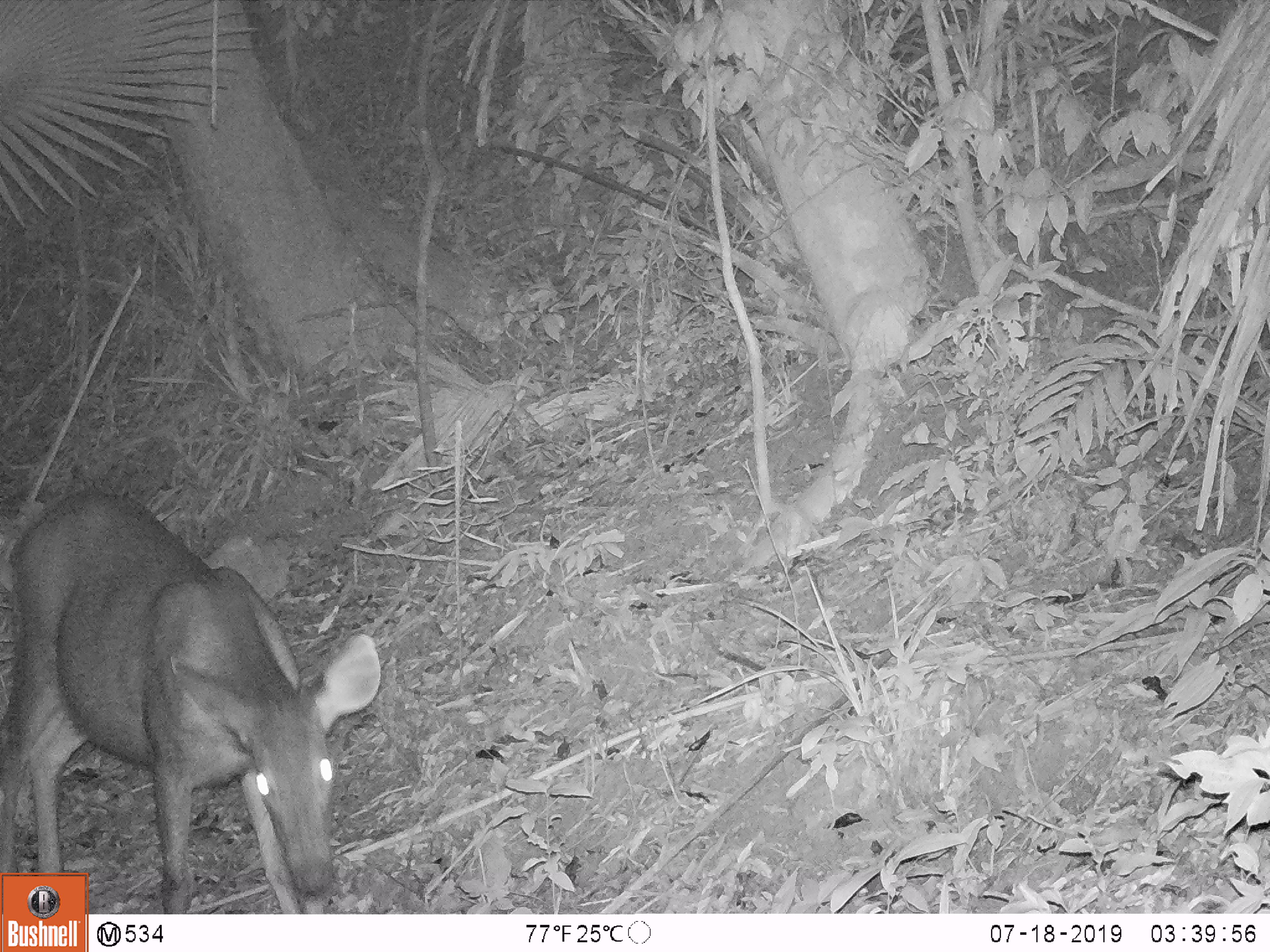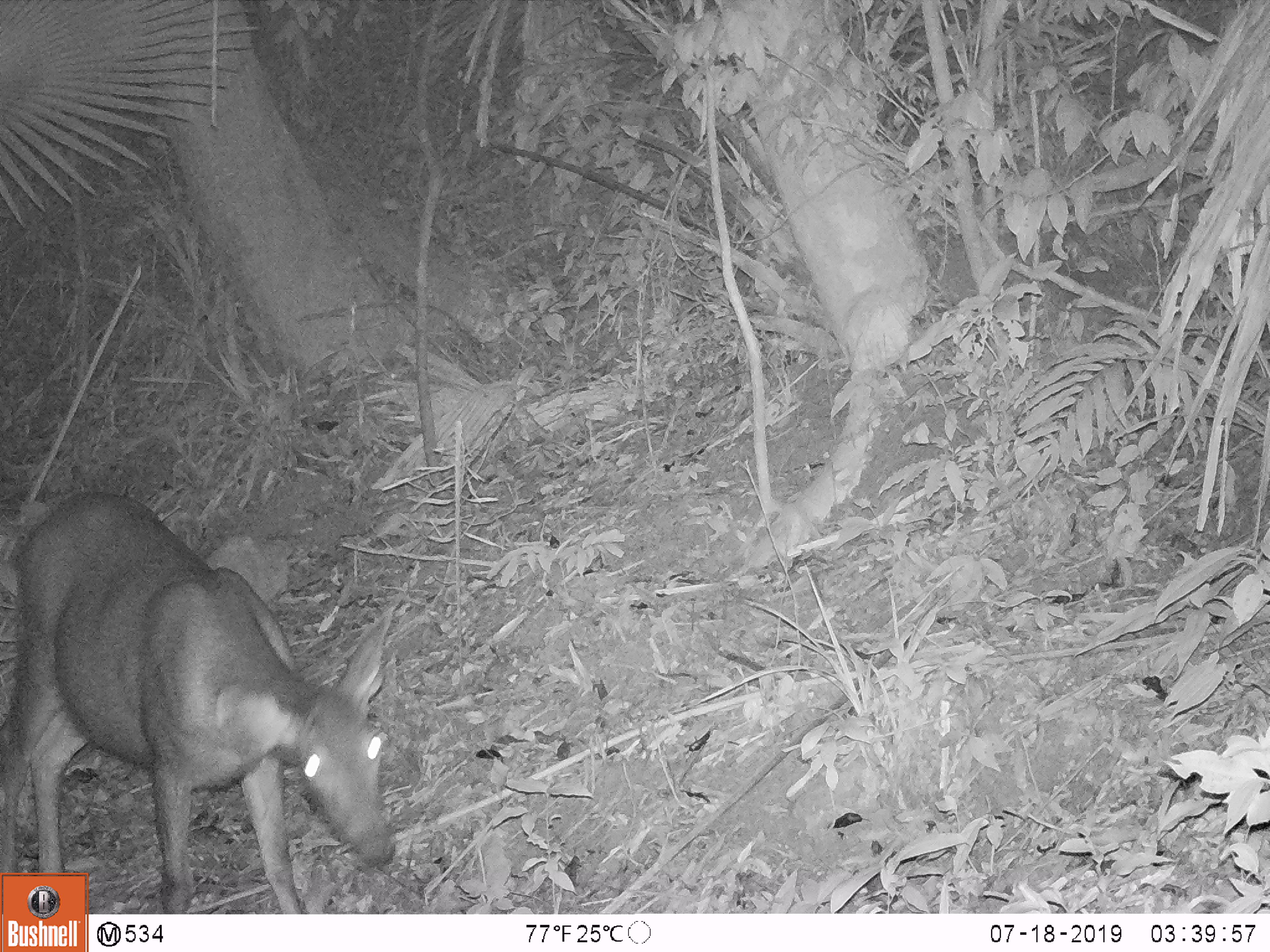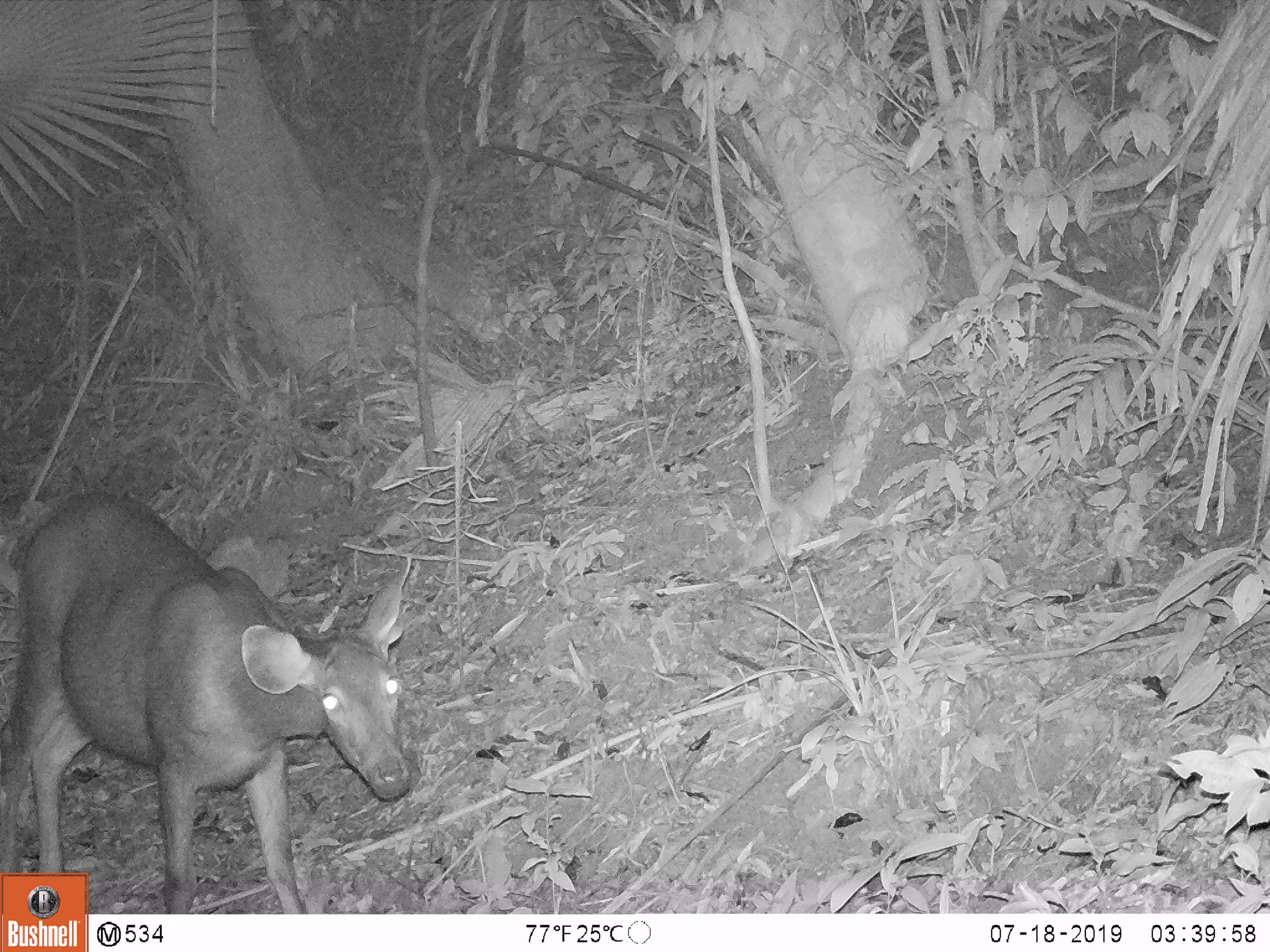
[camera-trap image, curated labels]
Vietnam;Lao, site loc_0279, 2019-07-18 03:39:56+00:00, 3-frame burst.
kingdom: Animalia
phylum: Chordata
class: Mammalia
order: Artiodactyla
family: Cervidae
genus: Rusa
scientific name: Rusa unicolor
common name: sambar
Sambar (Rusa unicolor). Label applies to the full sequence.